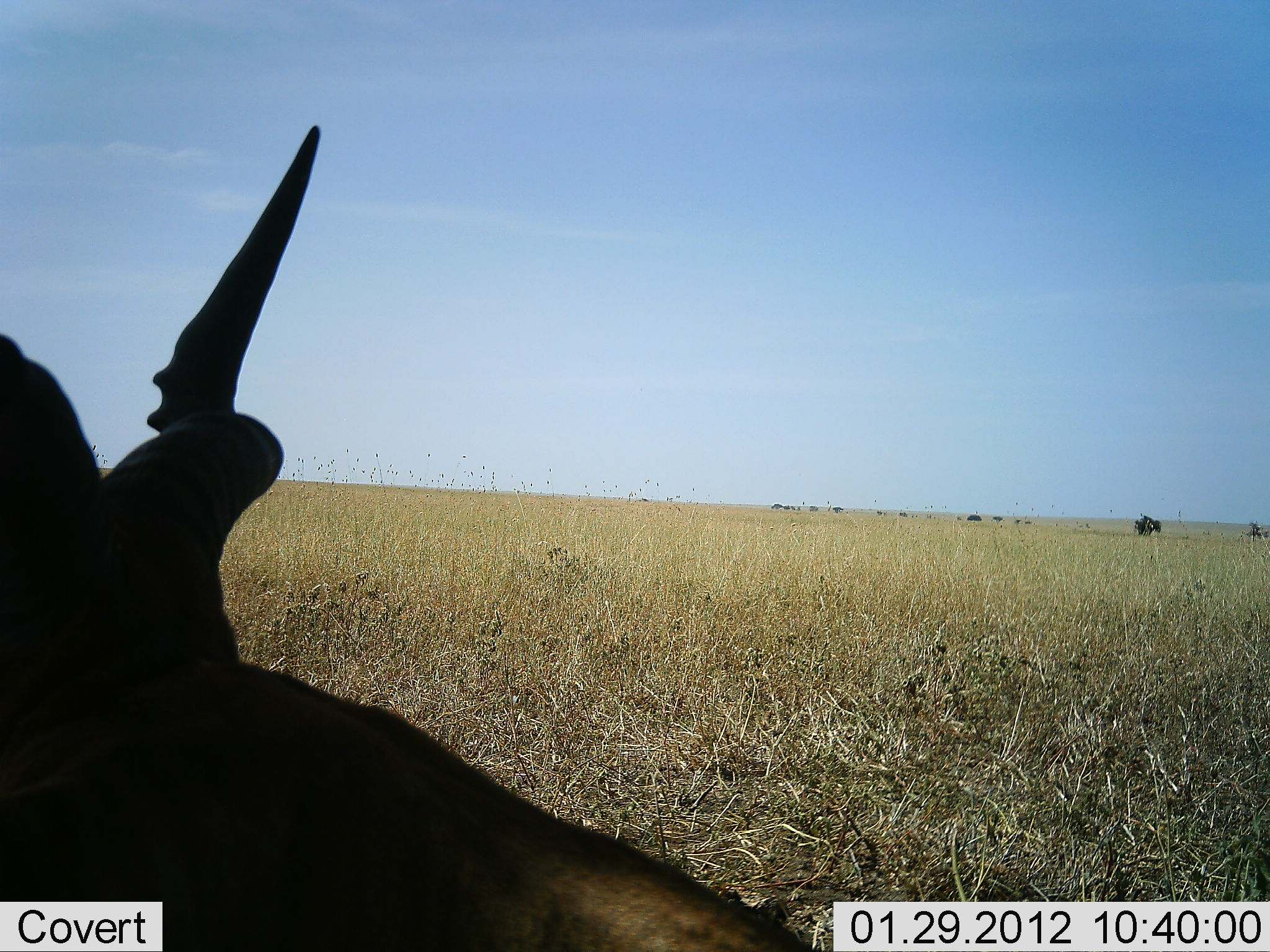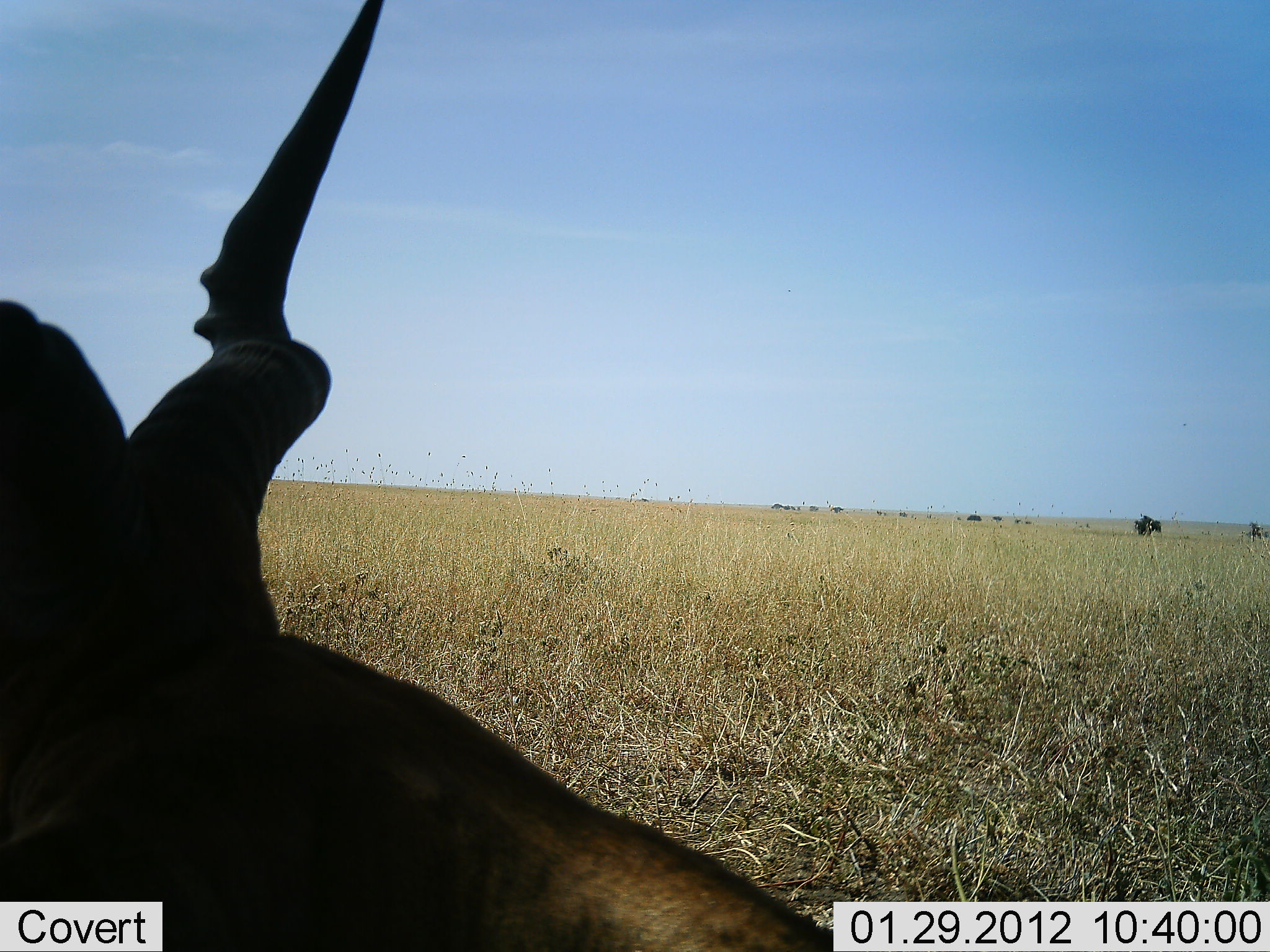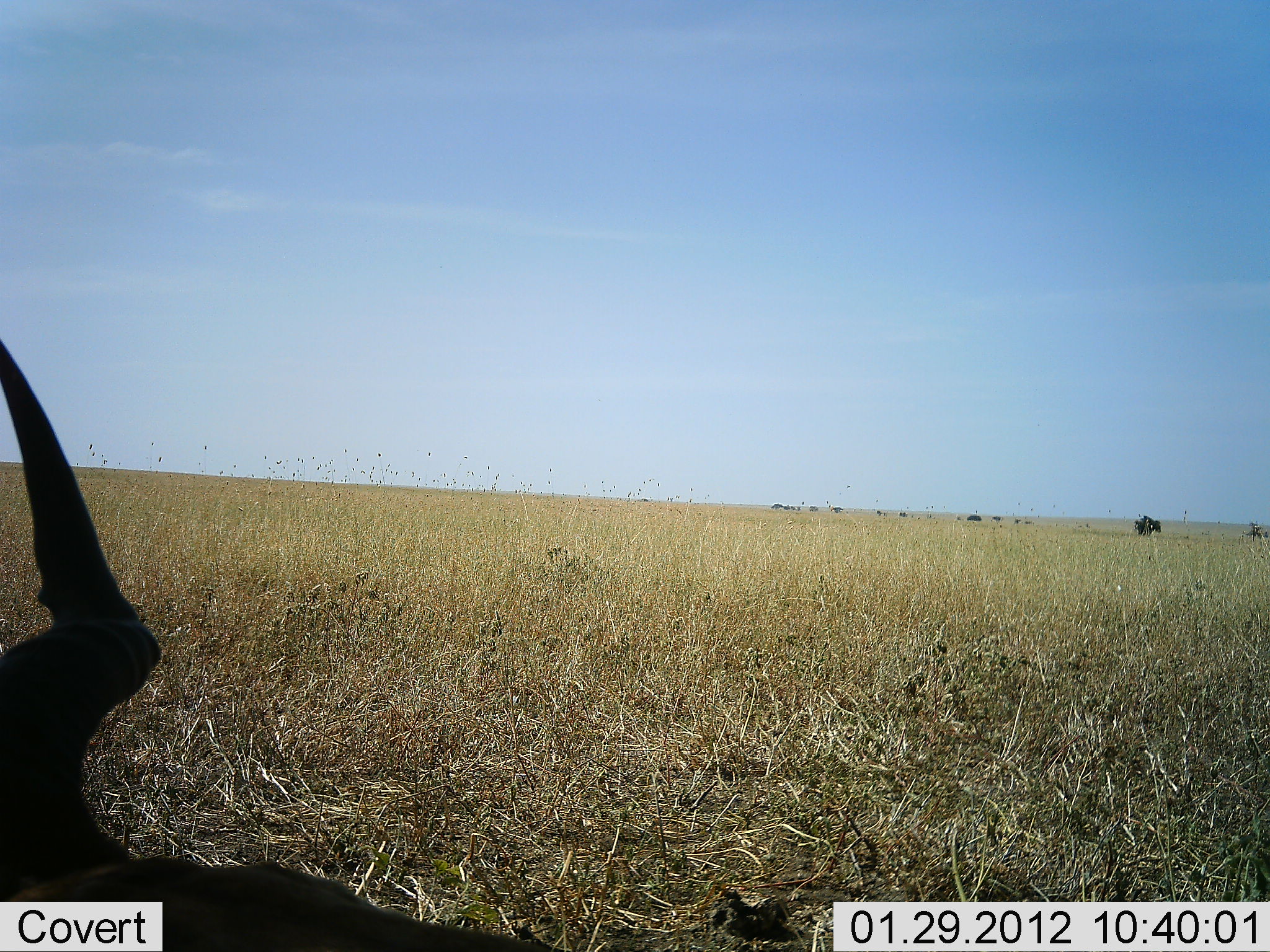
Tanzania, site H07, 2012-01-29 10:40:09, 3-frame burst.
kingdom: Animalia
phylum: Chordata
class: Mammalia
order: Artiodactyla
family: Bovidae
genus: Alcelaphus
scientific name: Alcelaphus buselaphus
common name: hartebeest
Hartebeest (Alcelaphus buselaphus), count 1. Behavior (volunteer vote fractions): standing 14%, resting 79%, moving 7%, interacting 0%. Young present (vote fraction): 0%. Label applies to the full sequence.